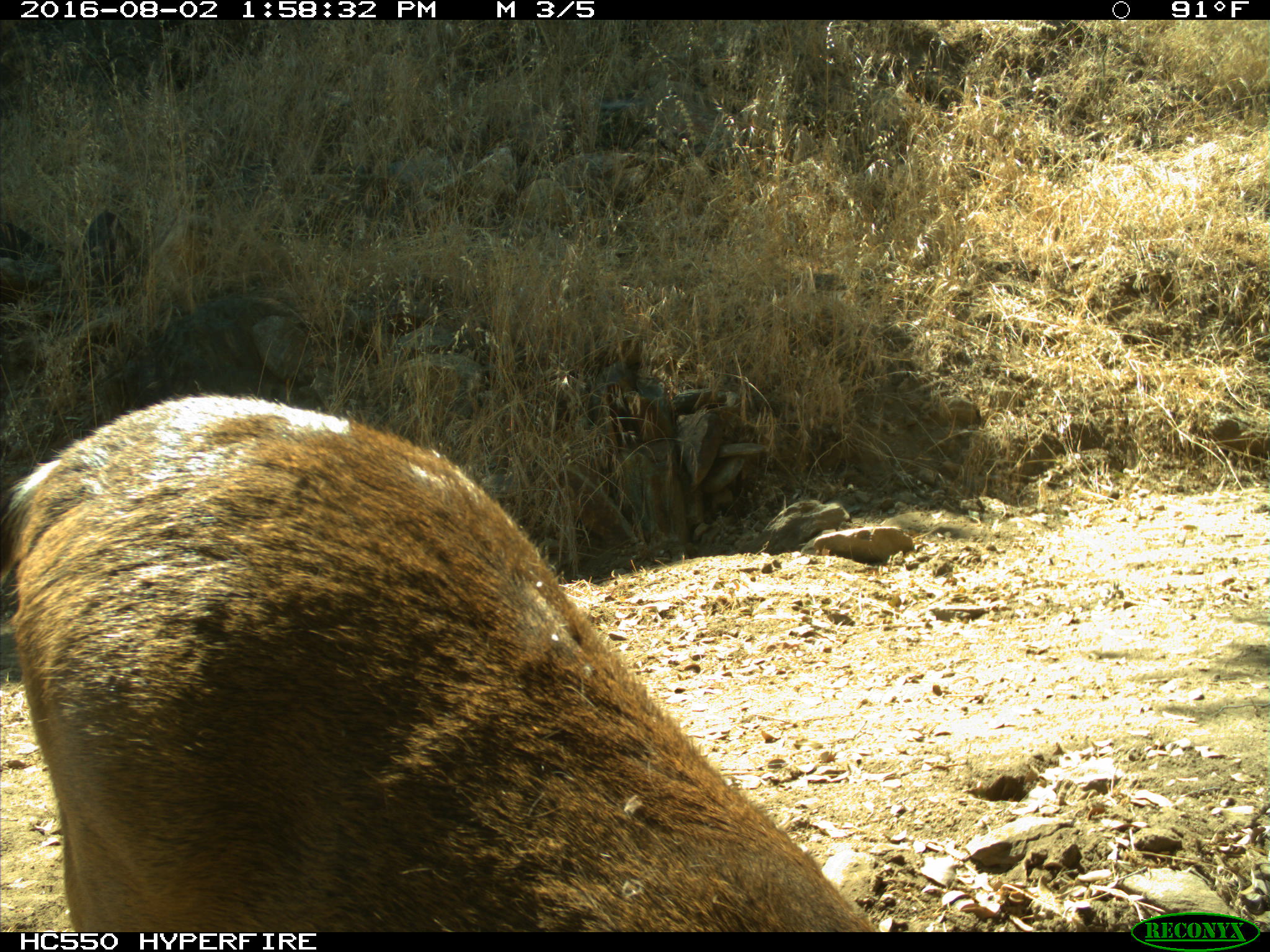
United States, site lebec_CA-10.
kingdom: Animalia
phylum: Chordata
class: Mammalia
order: Artiodactyla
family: Cervidae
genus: Odocoileus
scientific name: Odocoileus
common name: deer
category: unidentified deer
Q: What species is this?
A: Unidentified deer (deer) (Odocoileus).